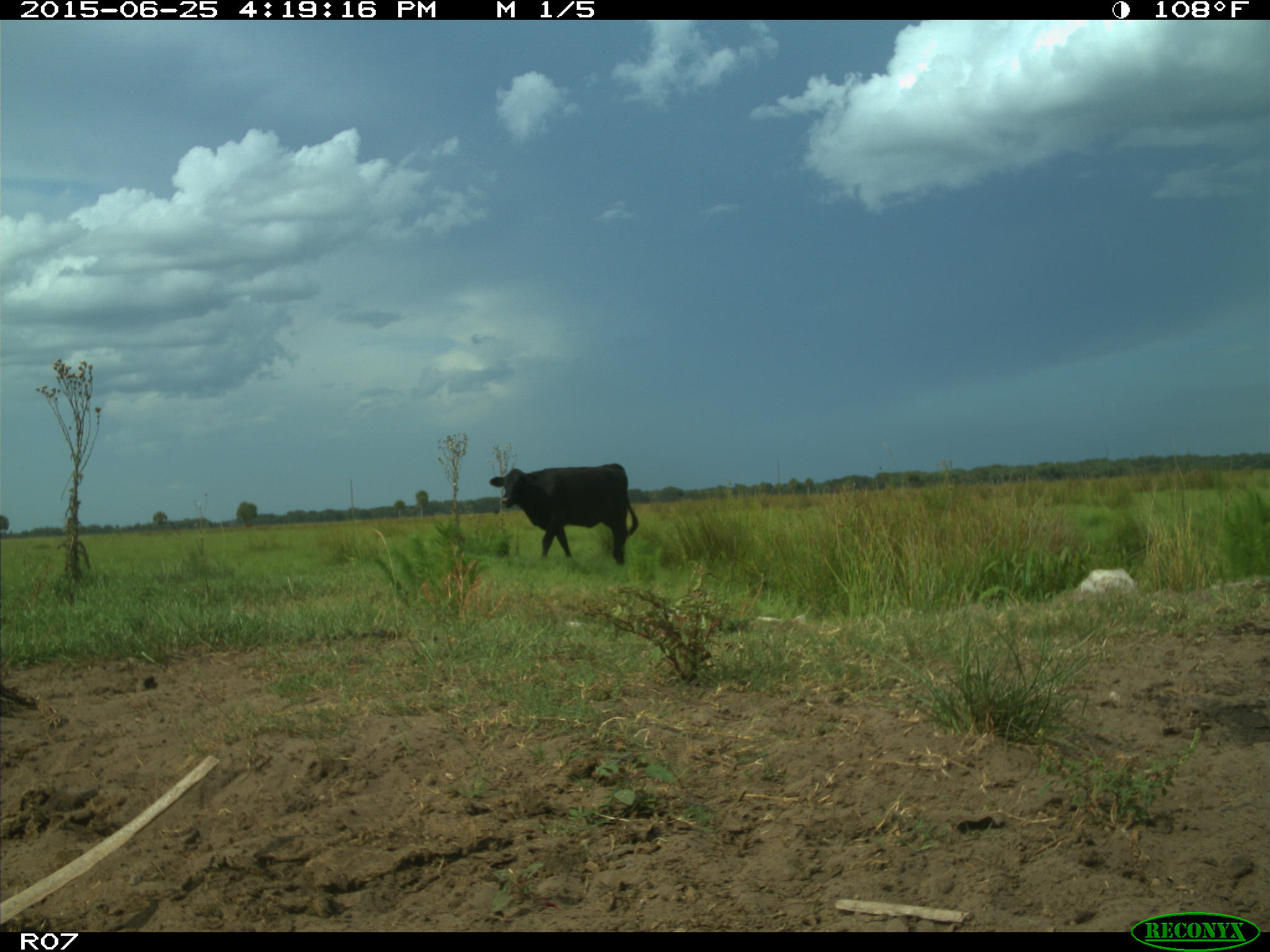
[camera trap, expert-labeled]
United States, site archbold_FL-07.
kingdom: Animalia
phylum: Chordata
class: Mammalia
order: Artiodactyla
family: Bovidae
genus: Bos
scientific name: Bos taurus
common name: domestic cow